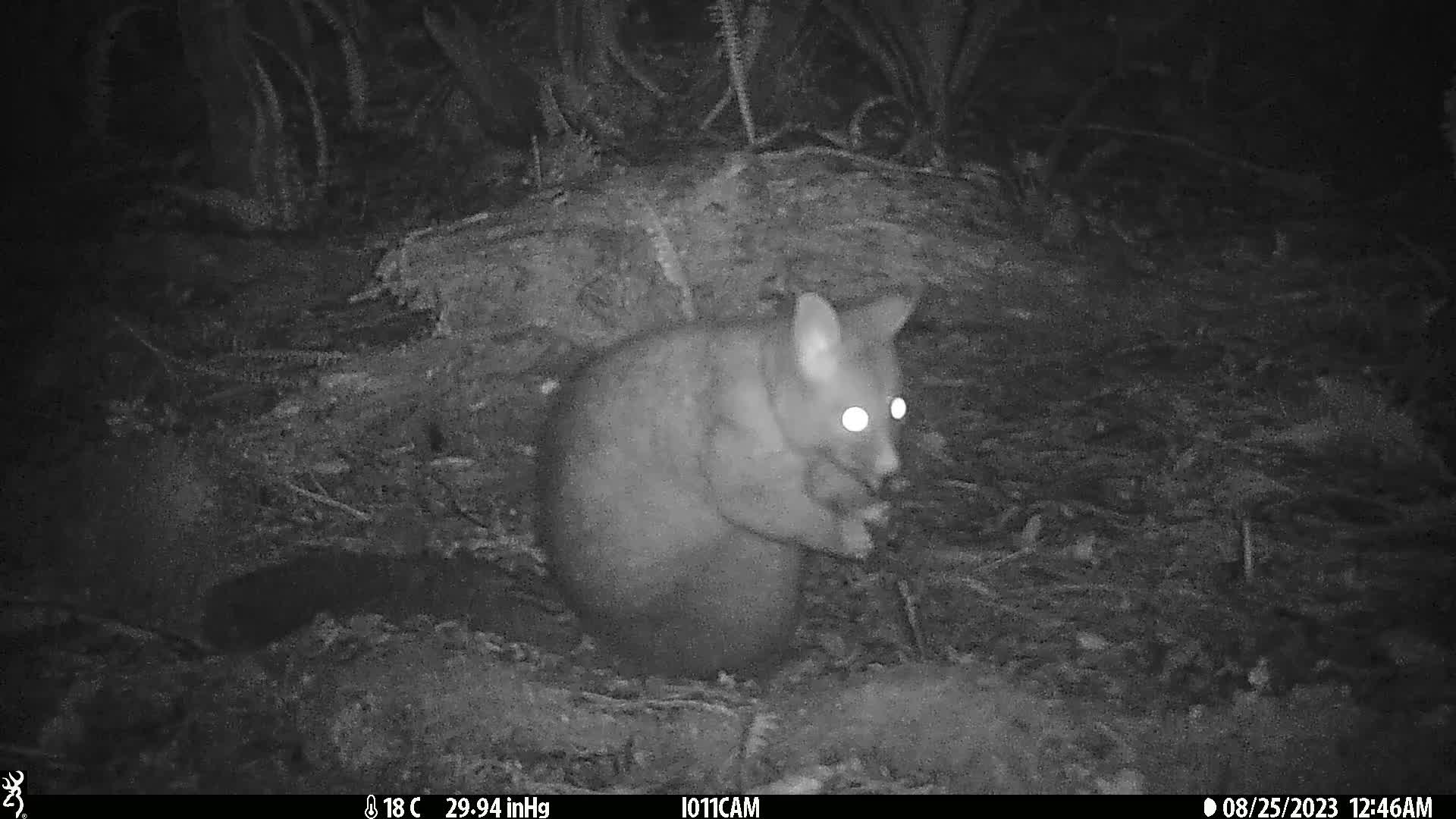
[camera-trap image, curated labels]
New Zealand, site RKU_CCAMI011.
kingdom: Animalia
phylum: Chordata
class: Mammalia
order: Diprotodontia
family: Phalangeridae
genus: Trichosurus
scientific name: Trichosurus vulpecula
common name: common brushtail possum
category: possum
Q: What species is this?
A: Possum (common brushtail possum) (Trichosurus vulpecula).